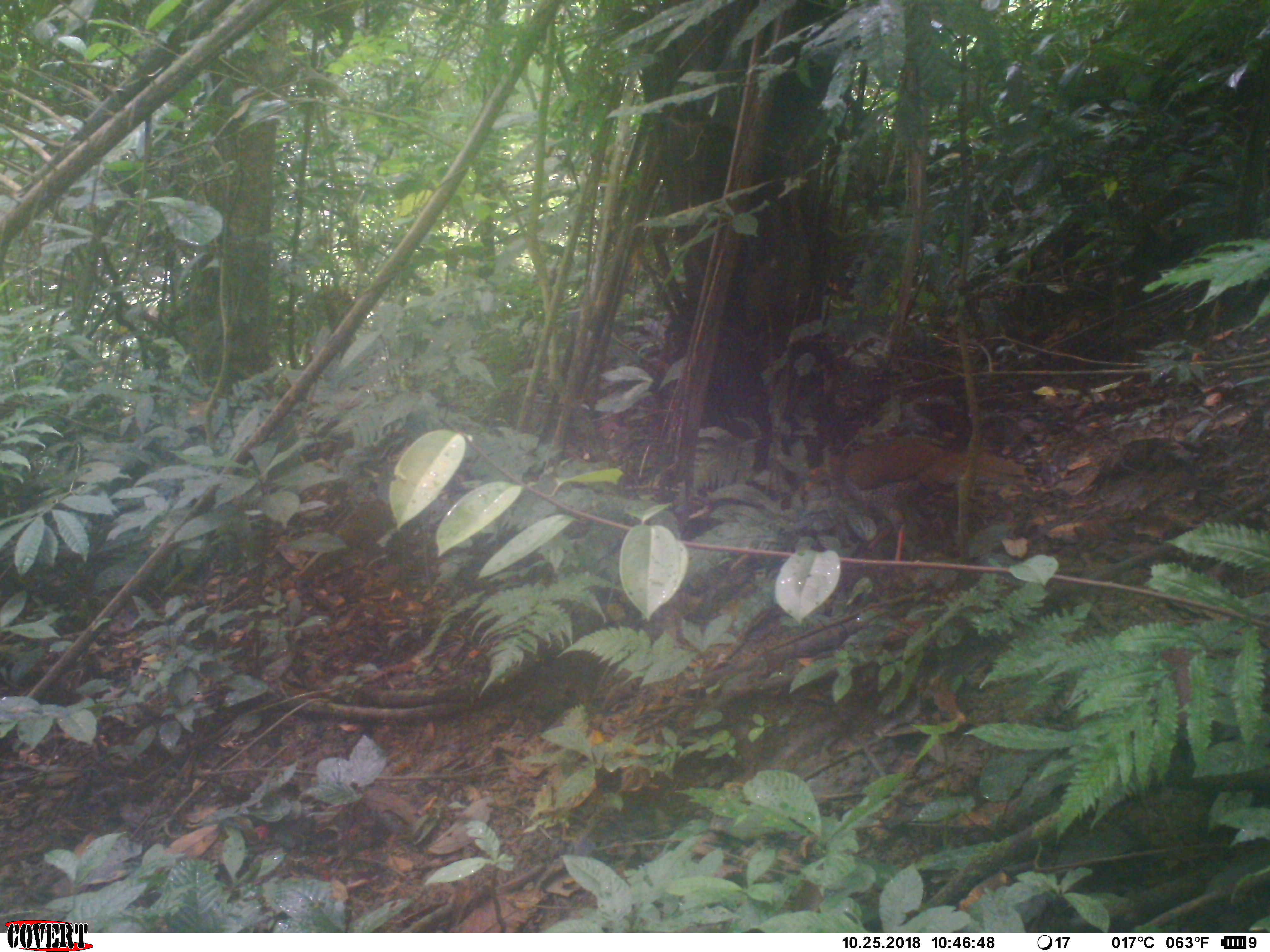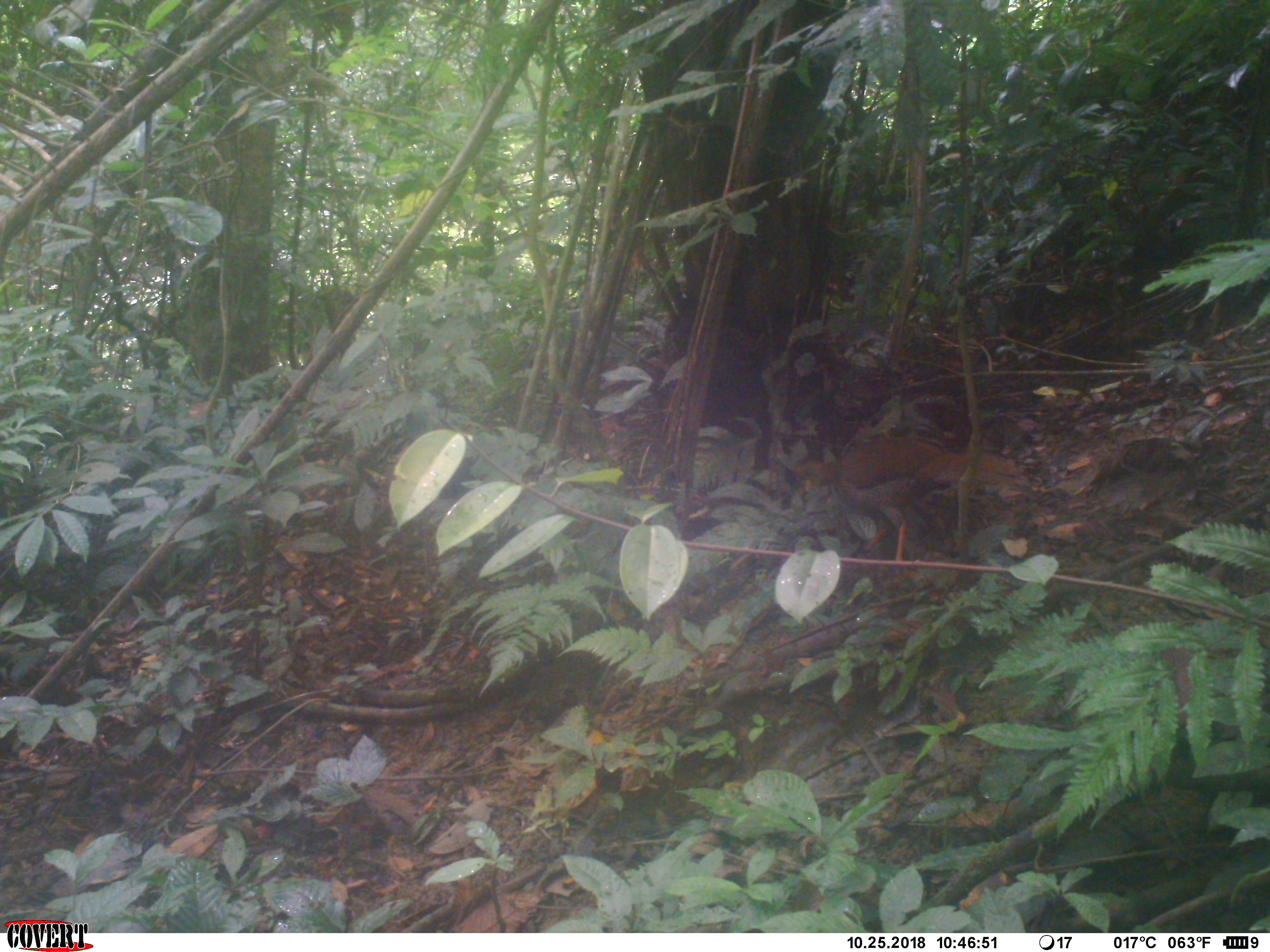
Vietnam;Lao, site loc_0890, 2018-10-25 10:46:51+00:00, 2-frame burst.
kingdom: Animalia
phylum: Chordata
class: Aves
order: Galliformes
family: Phasianidae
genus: Lophura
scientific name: Lophura nycthemera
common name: silver pheasant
Silver pheasant (Lophura nycthemera). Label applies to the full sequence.